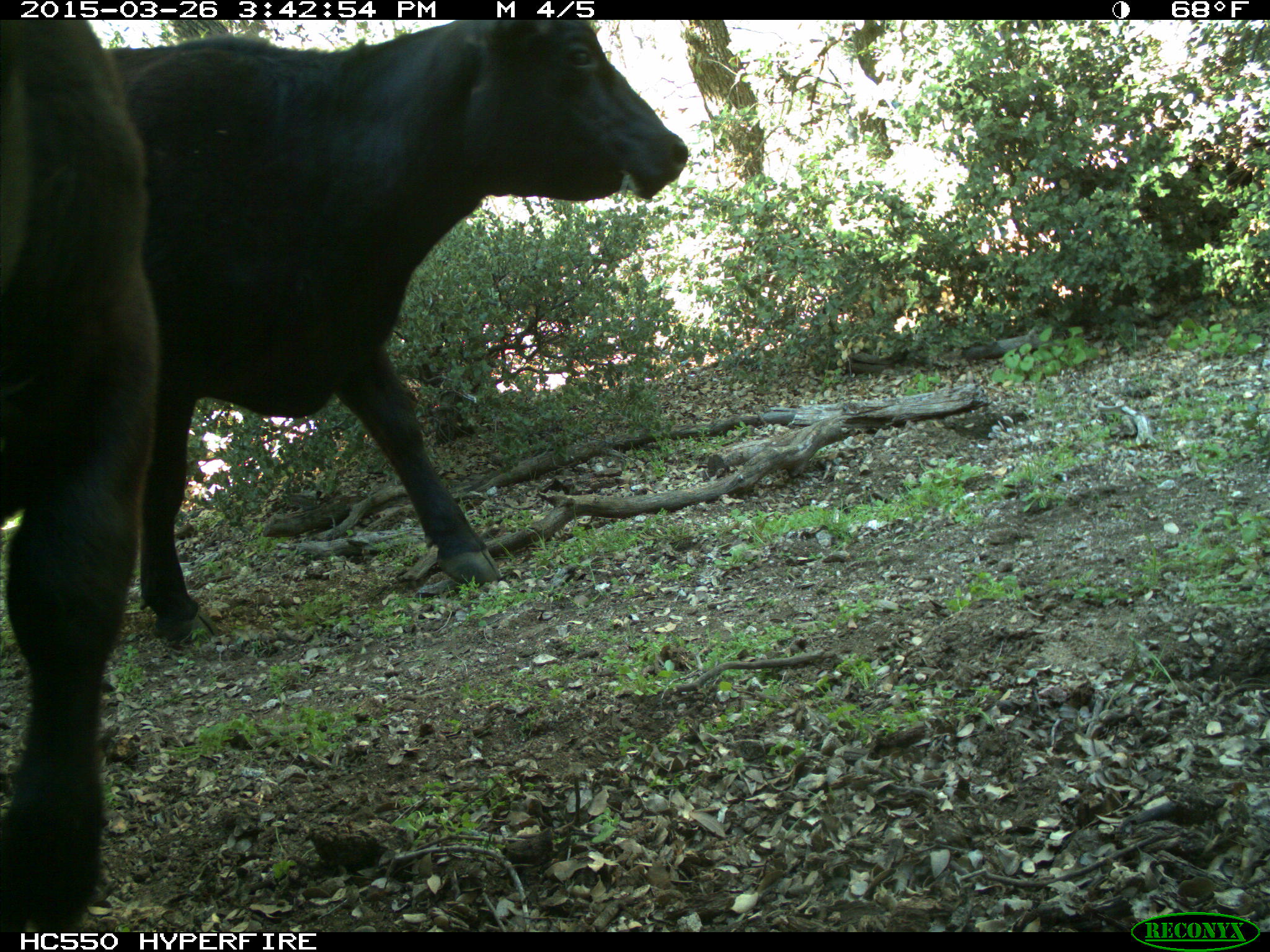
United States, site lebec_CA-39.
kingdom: Animalia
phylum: Chordata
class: Mammalia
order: Artiodactyla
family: Bovidae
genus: Bos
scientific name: Bos taurus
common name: domestic cow